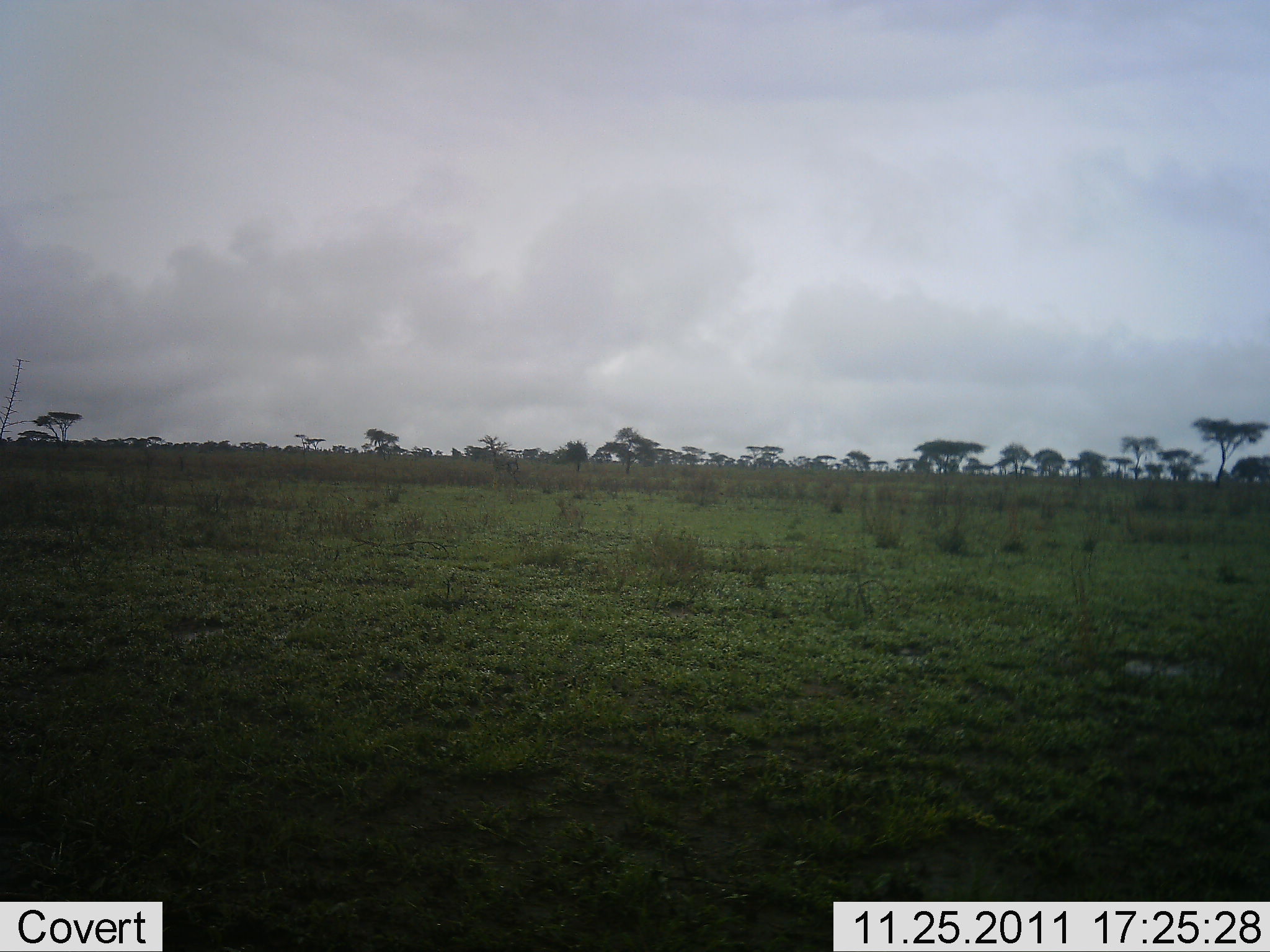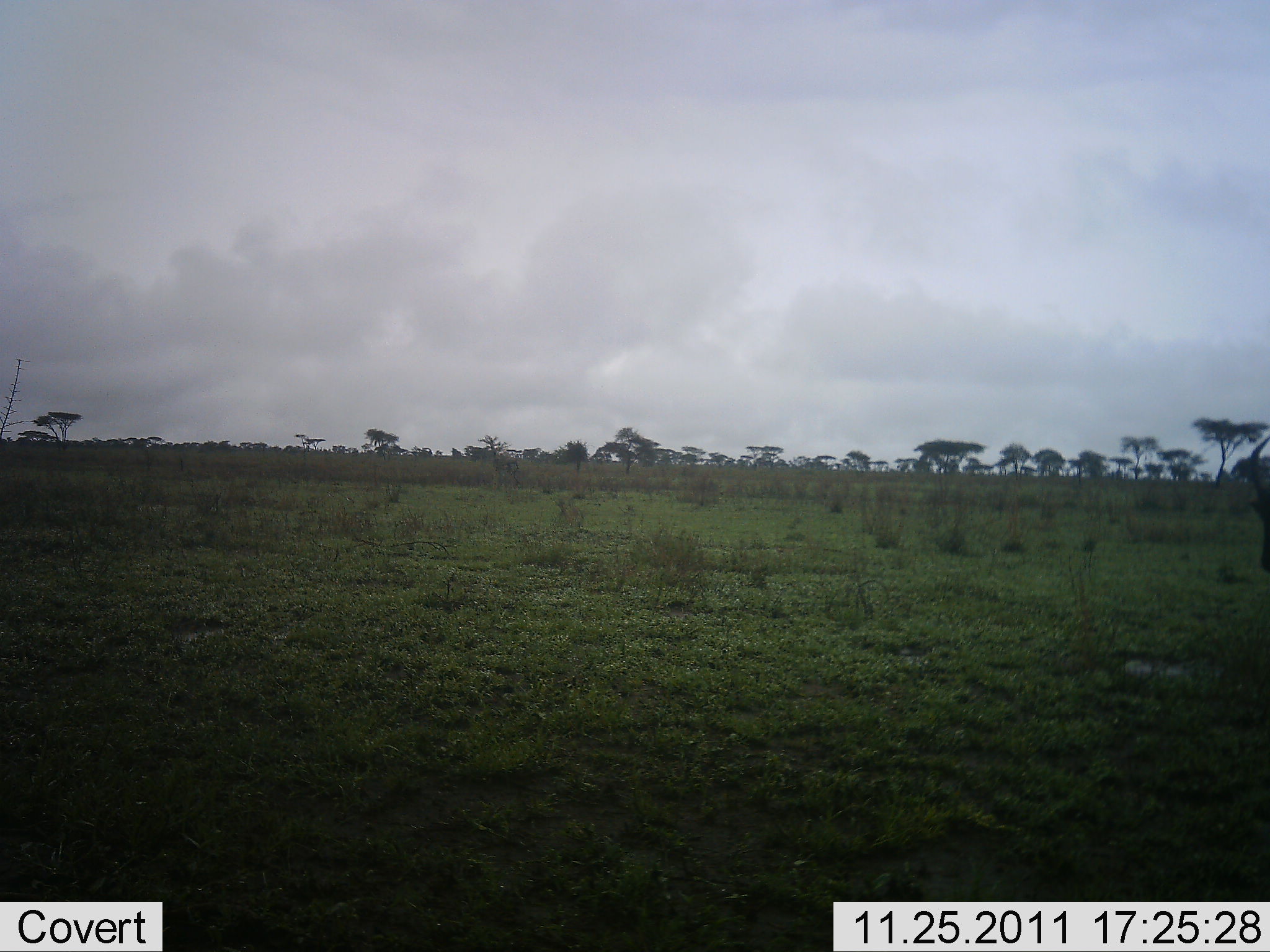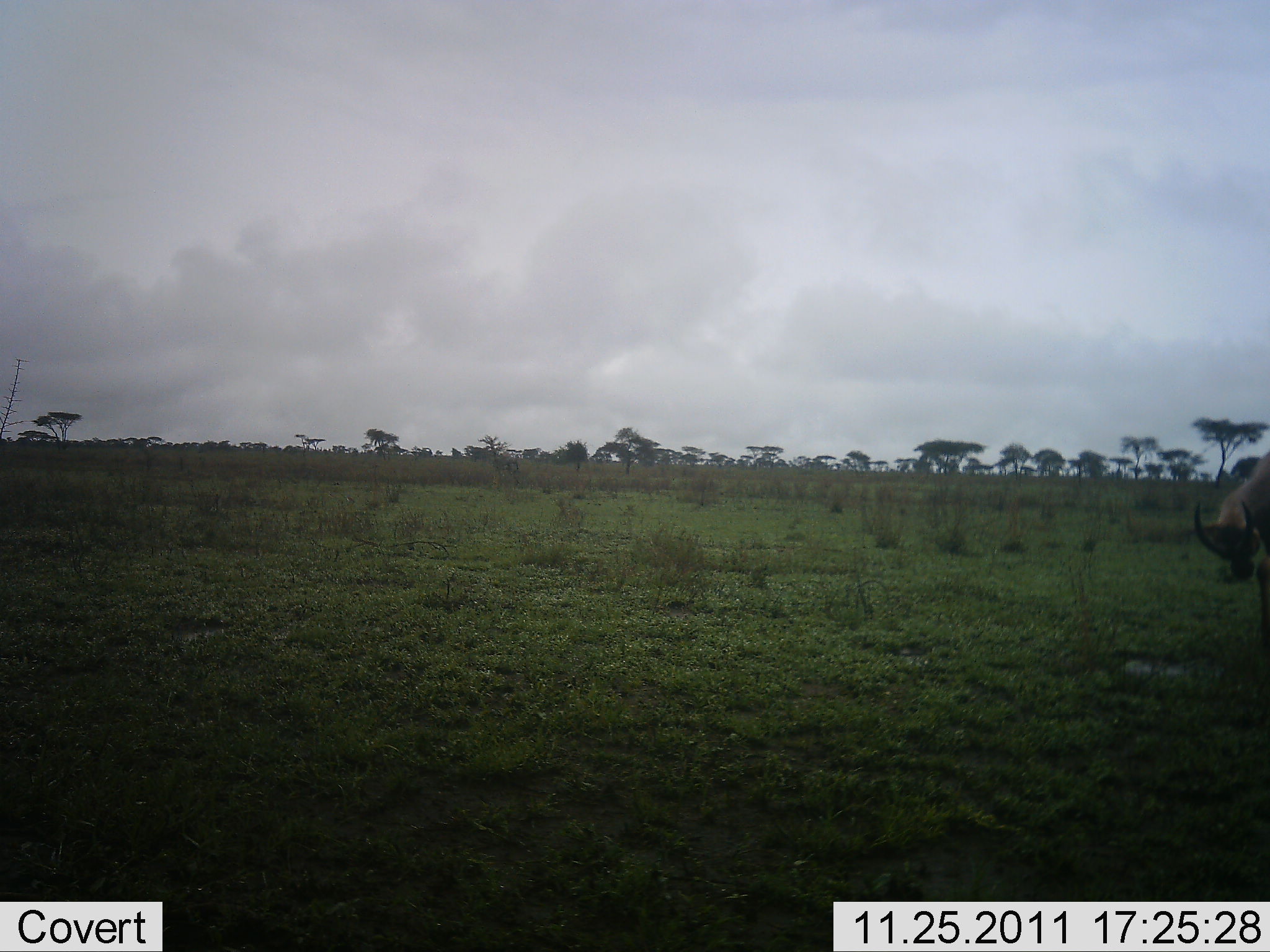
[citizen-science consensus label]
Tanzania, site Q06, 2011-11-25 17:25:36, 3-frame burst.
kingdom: Animalia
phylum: Chordata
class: Mammalia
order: Artiodactyla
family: Bovidae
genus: Connochaetes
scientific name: Connochaetes taurinus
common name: blue wildebeest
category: wildebeest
Wildebeest (blue wildebeest) (Connochaetes taurinus), count 1. Behavior (volunteer vote fractions): standing 33%, resting 0%, moving 33%, interacting 0%. Young present (vote fraction): 0%. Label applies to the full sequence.